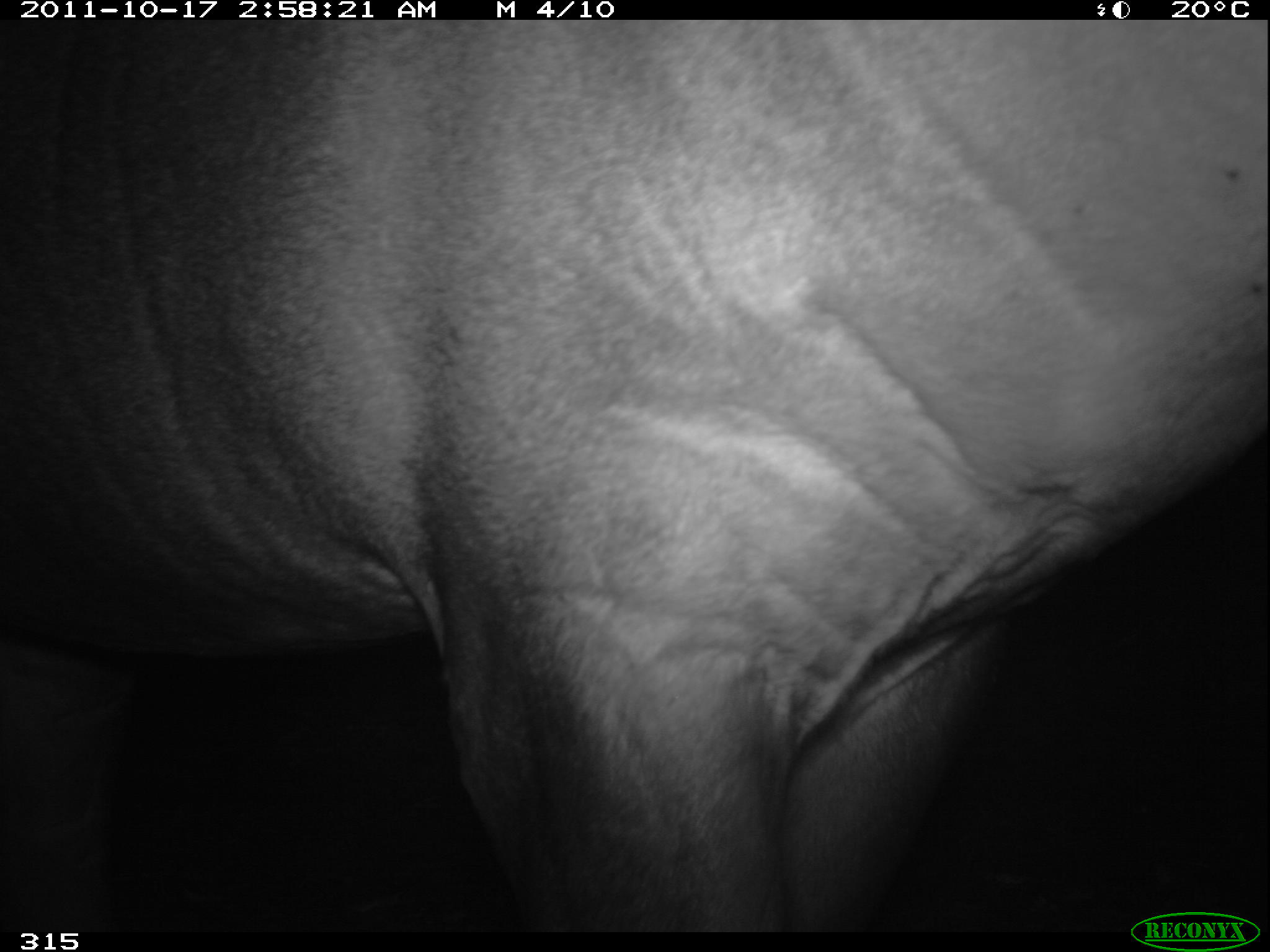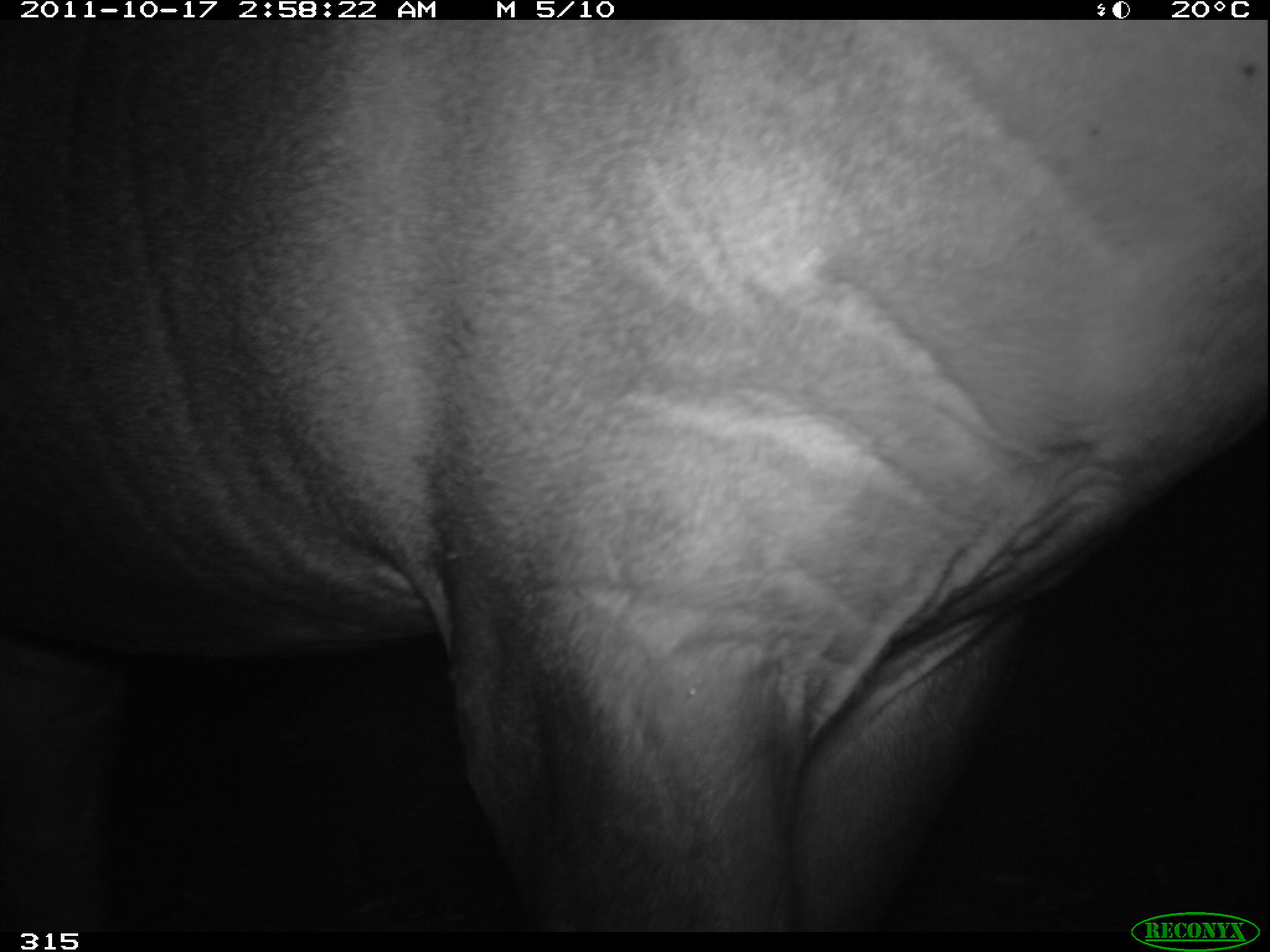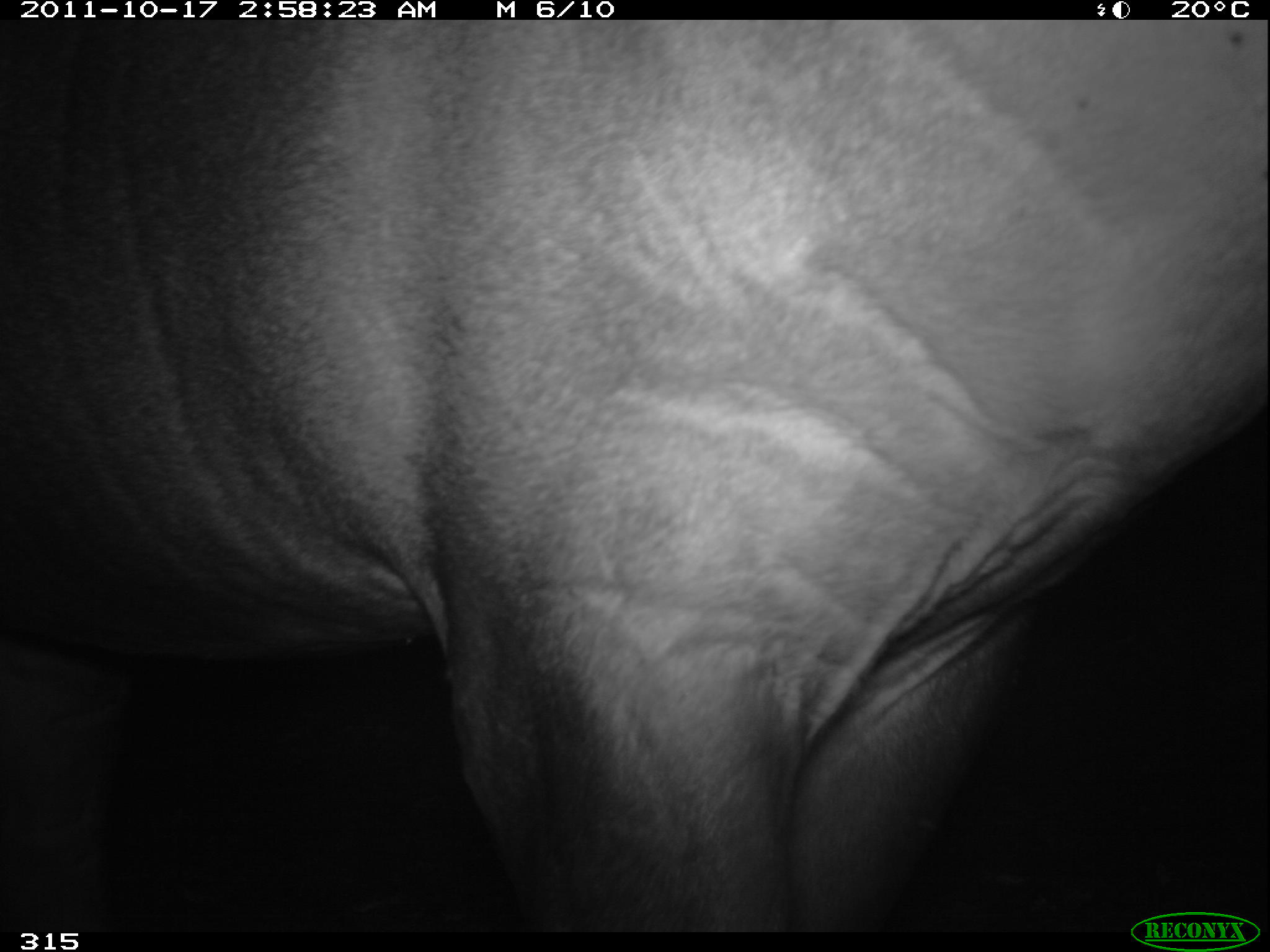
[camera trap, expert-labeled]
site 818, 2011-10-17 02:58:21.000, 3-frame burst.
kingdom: Animalia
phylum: Chordata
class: Mammalia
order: Perissodactyla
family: Tapiridae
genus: Tapirus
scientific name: Tapirus terrestris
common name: south american tapir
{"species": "Tapirus terrestris (south american tapir)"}